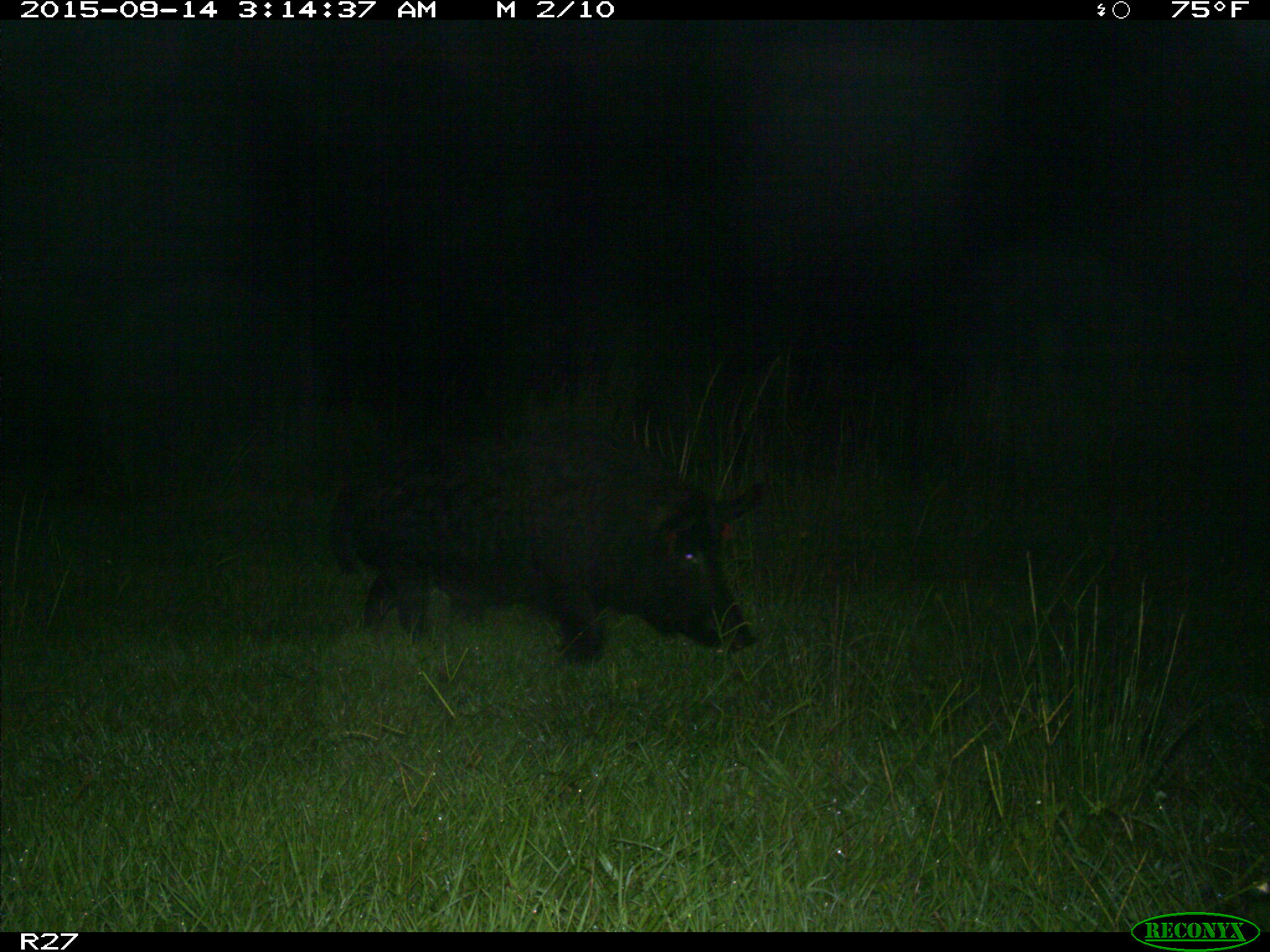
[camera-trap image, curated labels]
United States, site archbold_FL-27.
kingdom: Animalia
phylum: Chordata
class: Mammalia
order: Artiodactyla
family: Suidae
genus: Sus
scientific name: Sus scrofa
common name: wild boar